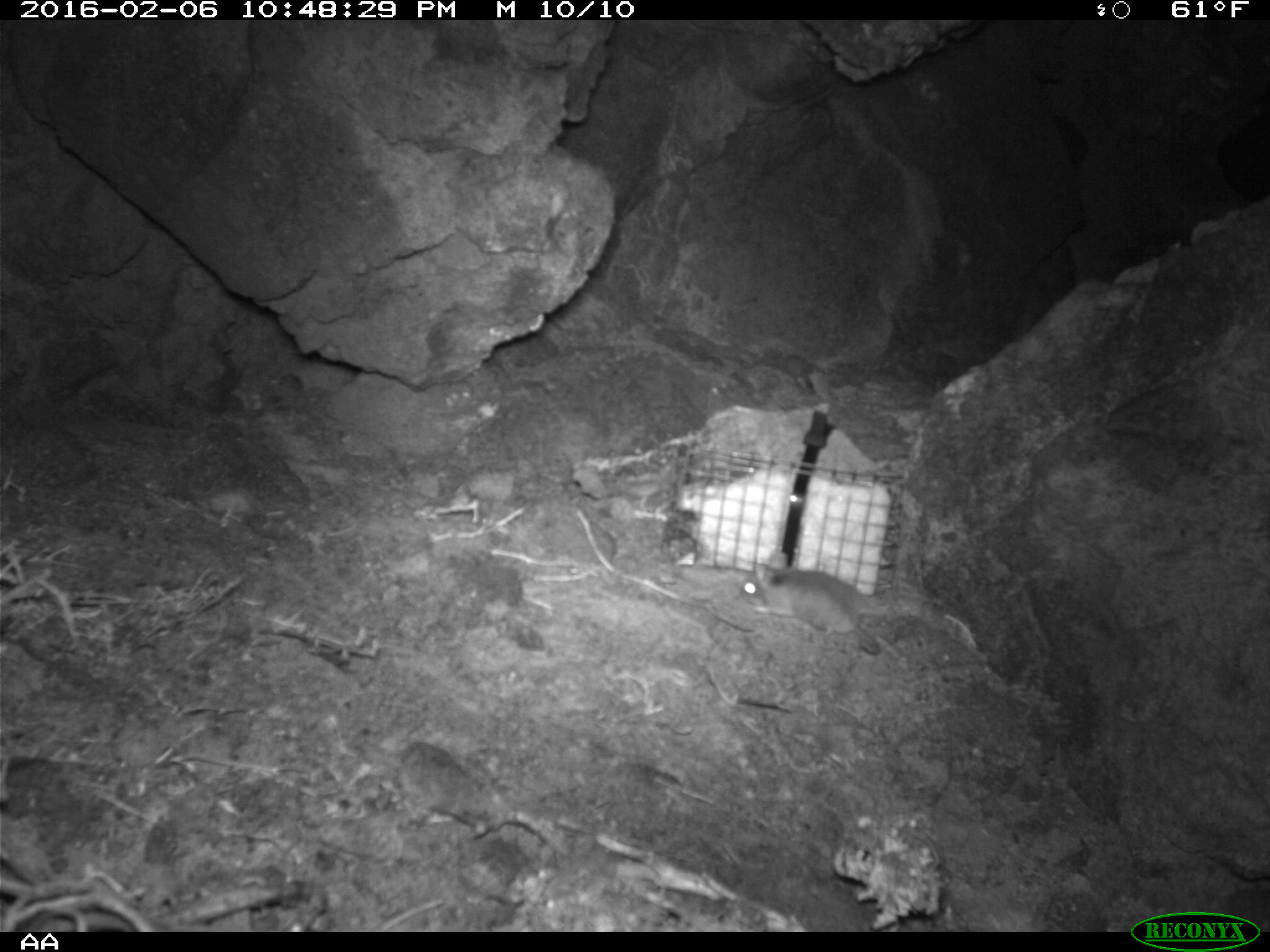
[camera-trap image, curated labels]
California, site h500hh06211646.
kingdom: Animalia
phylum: Chordata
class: Mammalia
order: Rodentia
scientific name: Rodentia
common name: rodent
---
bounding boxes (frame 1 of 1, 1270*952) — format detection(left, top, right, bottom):
rodent: detection(738, 562, 908, 664)